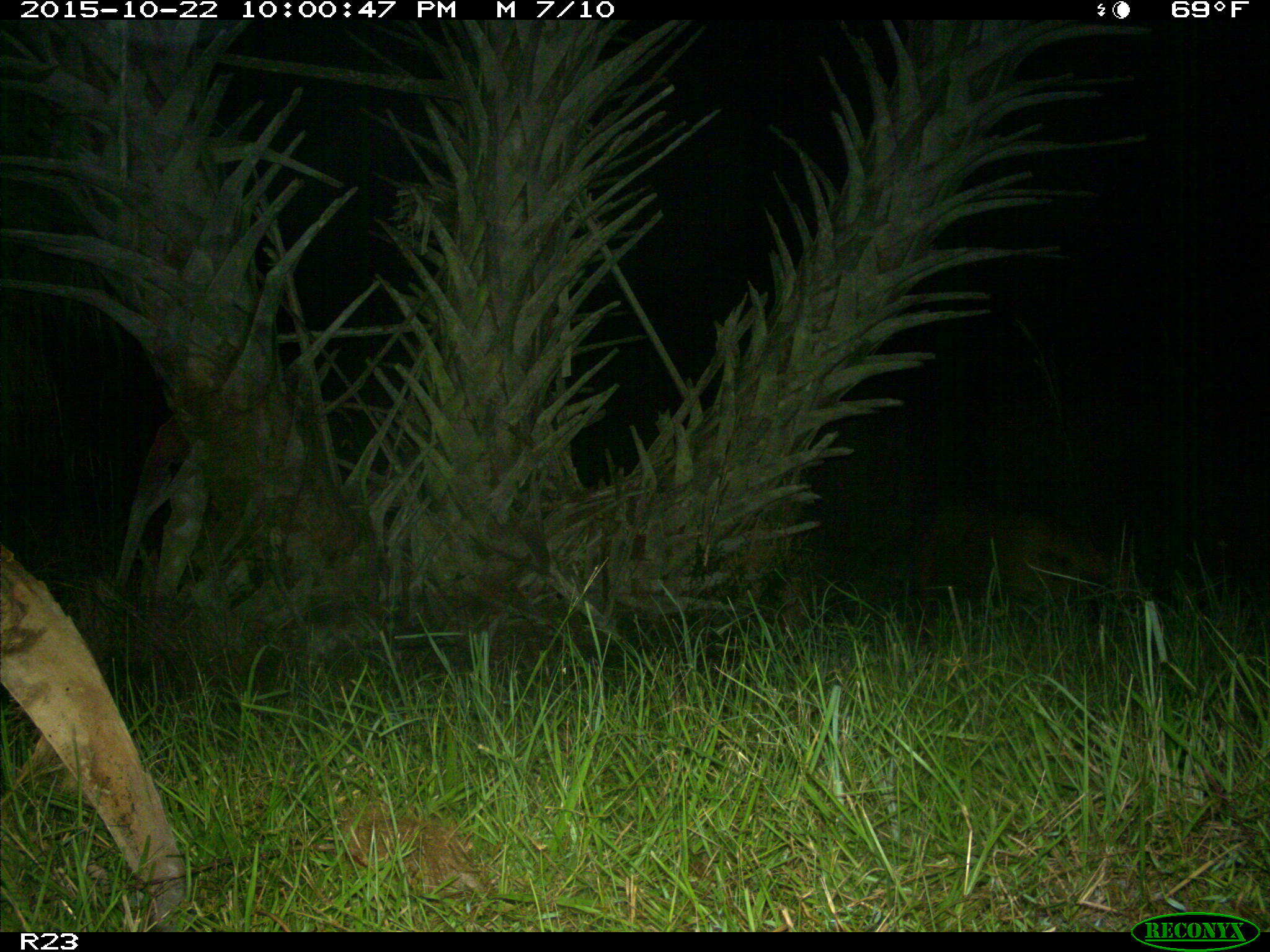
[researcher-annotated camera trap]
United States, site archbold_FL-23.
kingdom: Animalia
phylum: Chordata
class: Mammalia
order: Artiodactyla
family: Suidae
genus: Sus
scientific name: Sus scrofa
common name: wild boar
Sus scrofa (wild boar).